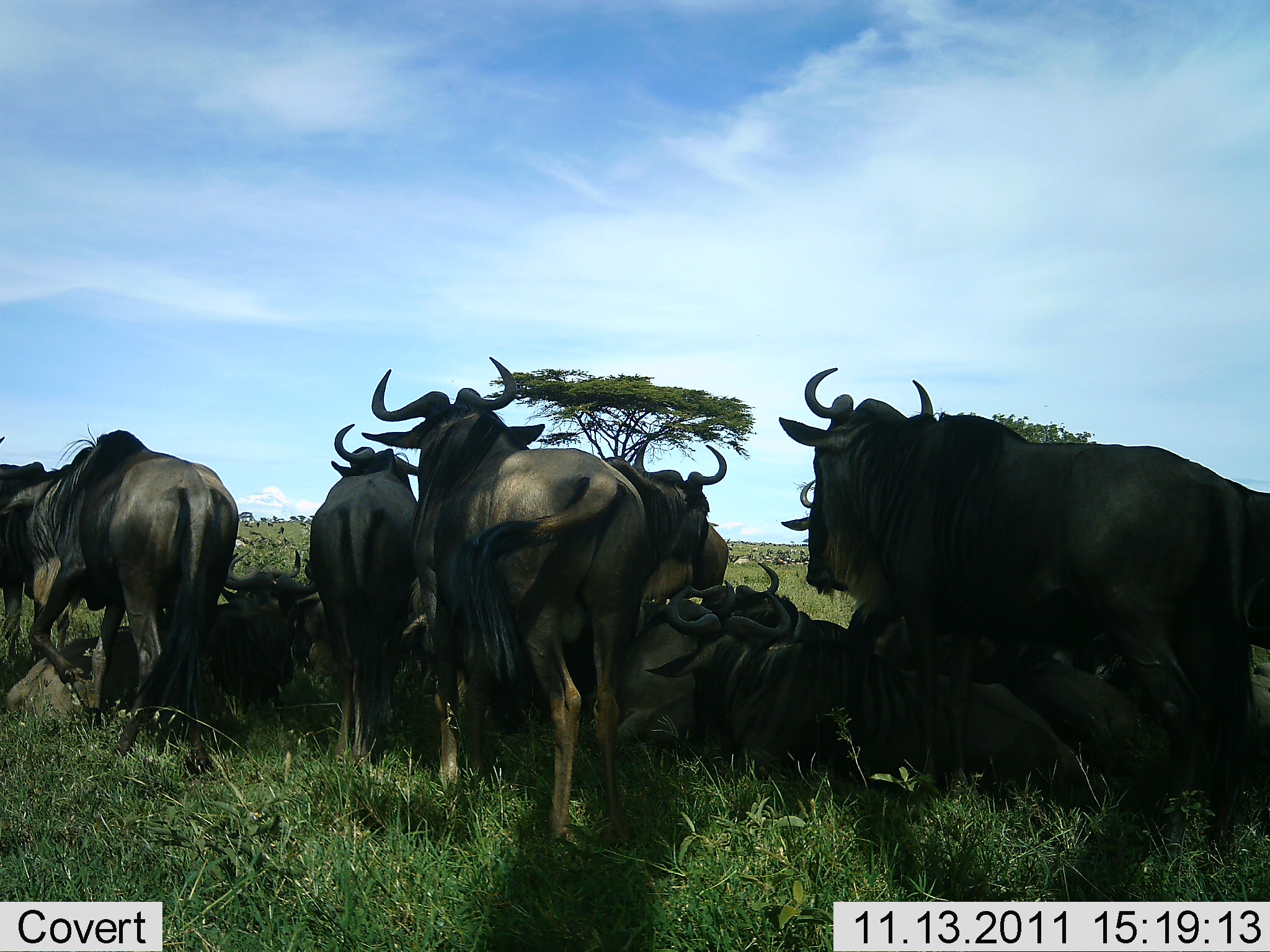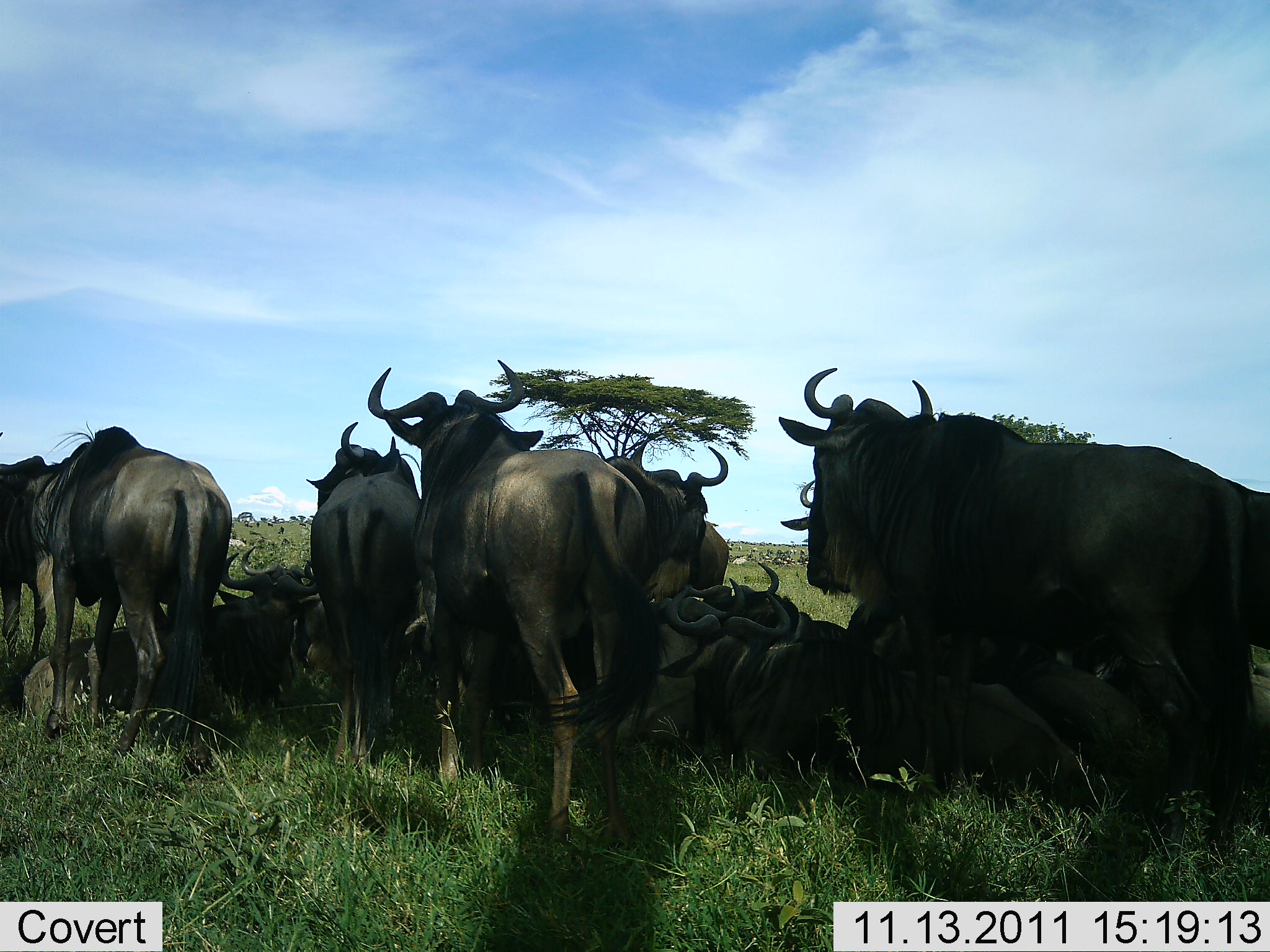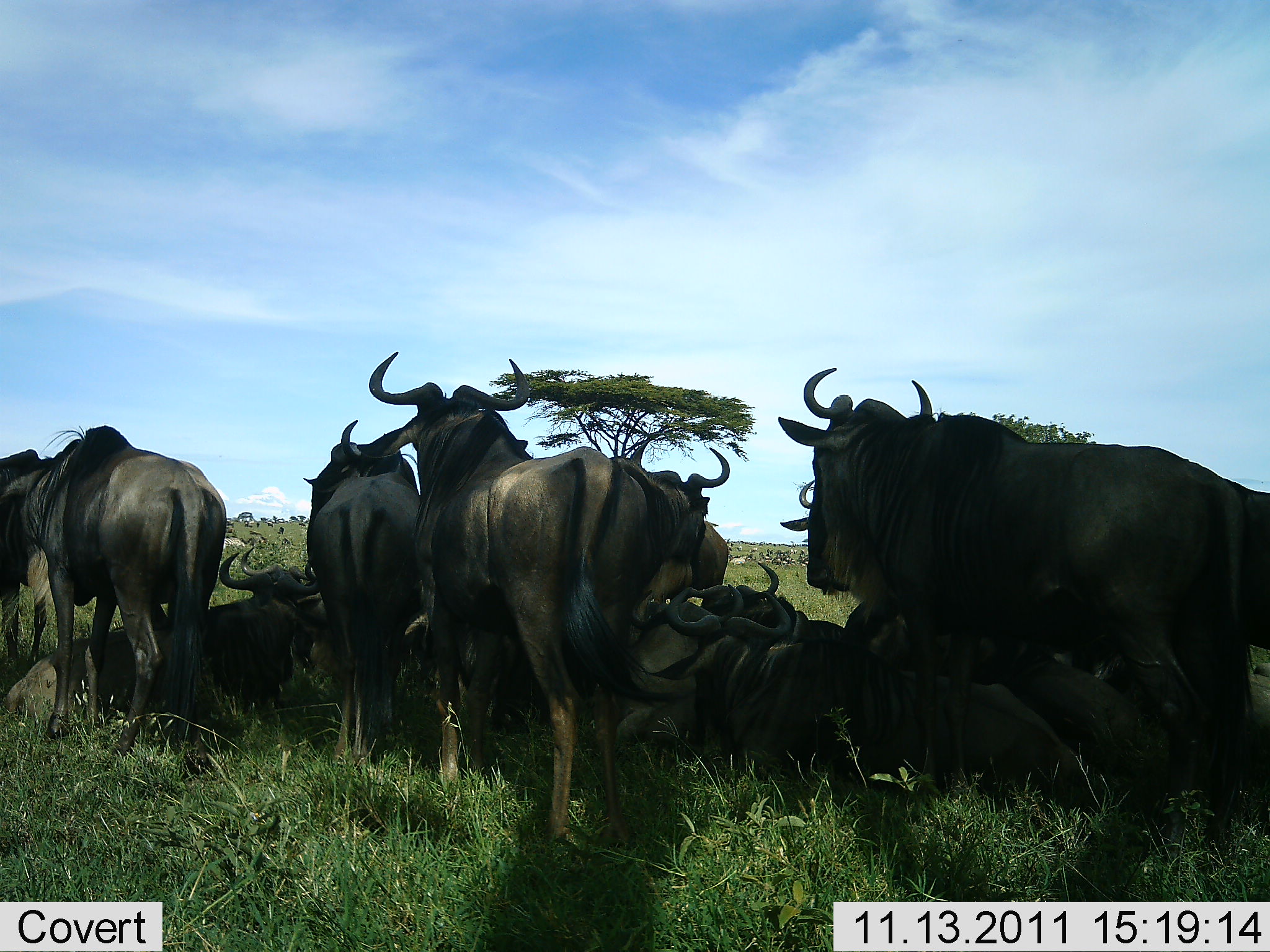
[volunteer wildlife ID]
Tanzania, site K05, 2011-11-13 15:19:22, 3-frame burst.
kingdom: Animalia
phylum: Chordata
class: Mammalia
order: Artiodactyla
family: Bovidae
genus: Connochaetes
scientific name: Connochaetes taurinus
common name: blue wildebeest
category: wildebeest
Wildebeest (blue wildebeest) (Connochaetes taurinus), count 11-50. Behavior (volunteer vote fractions): standing 92%, resting 100%, moving 8%, interacting 17%. Young present (vote fraction): 0%. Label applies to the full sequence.